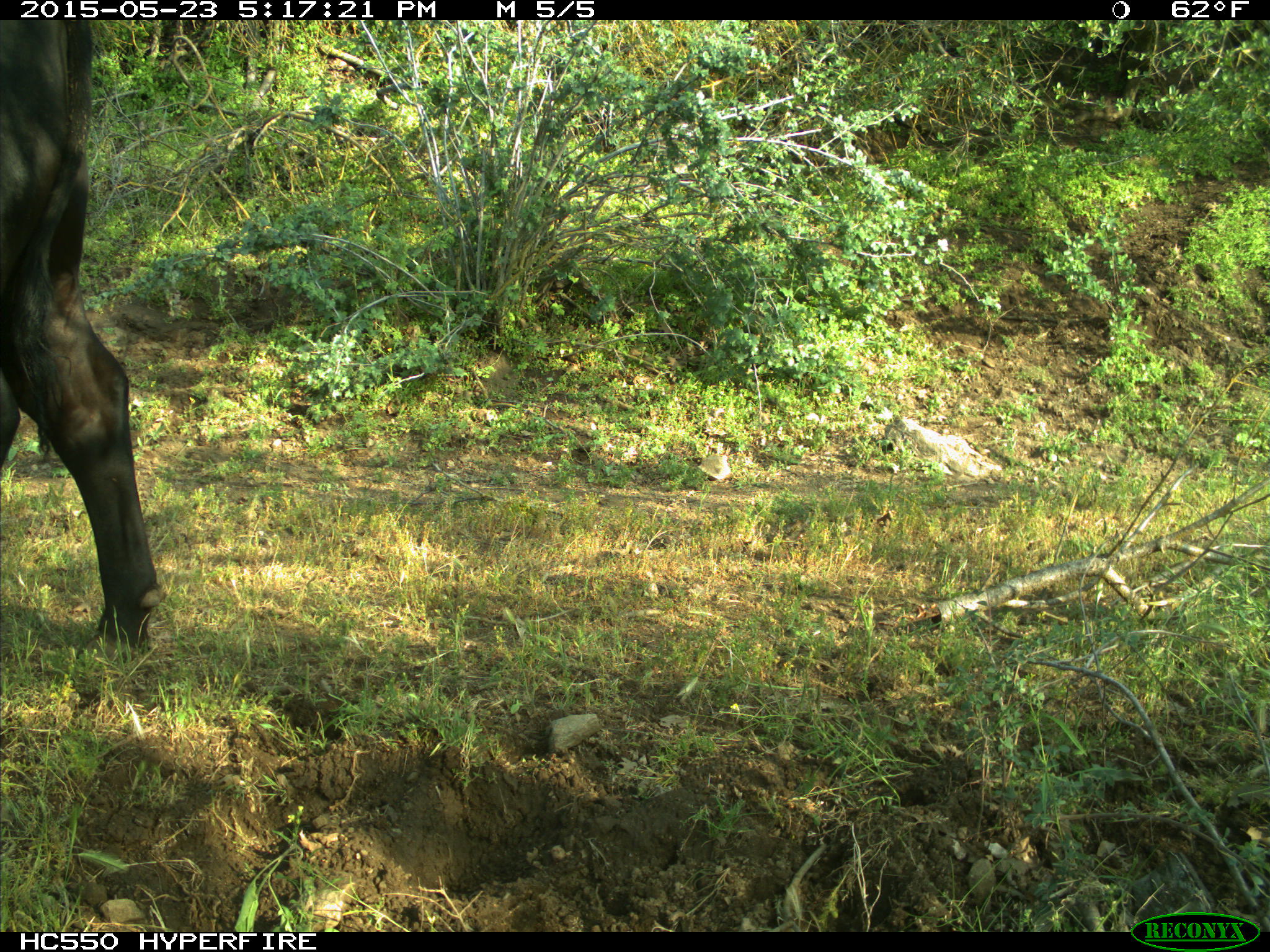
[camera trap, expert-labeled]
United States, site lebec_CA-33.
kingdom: Animalia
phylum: Chordata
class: Mammalia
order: Artiodactyla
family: Bovidae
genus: Bos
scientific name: Bos taurus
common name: domestic cow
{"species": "Bos taurus (domestic cow)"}